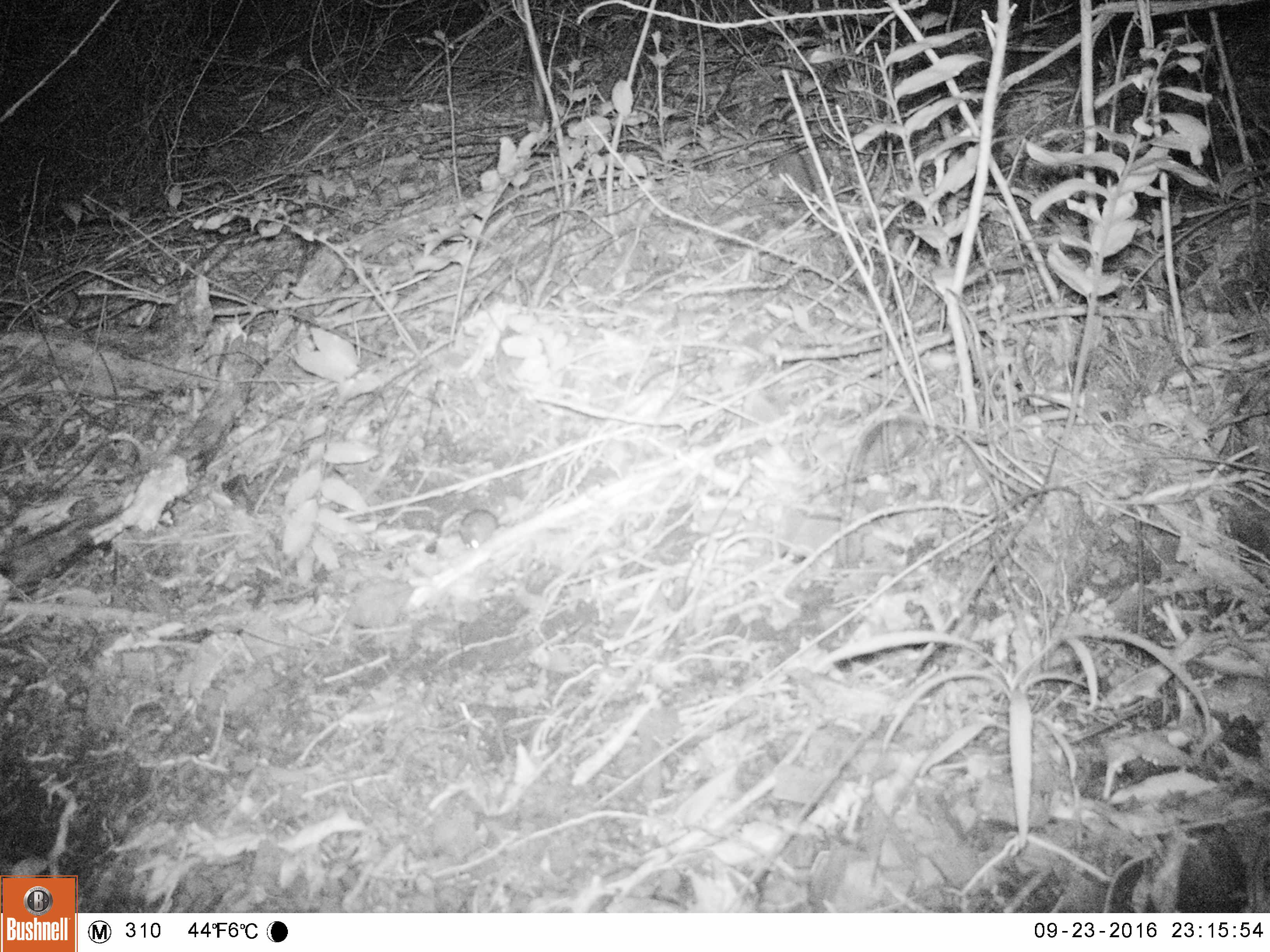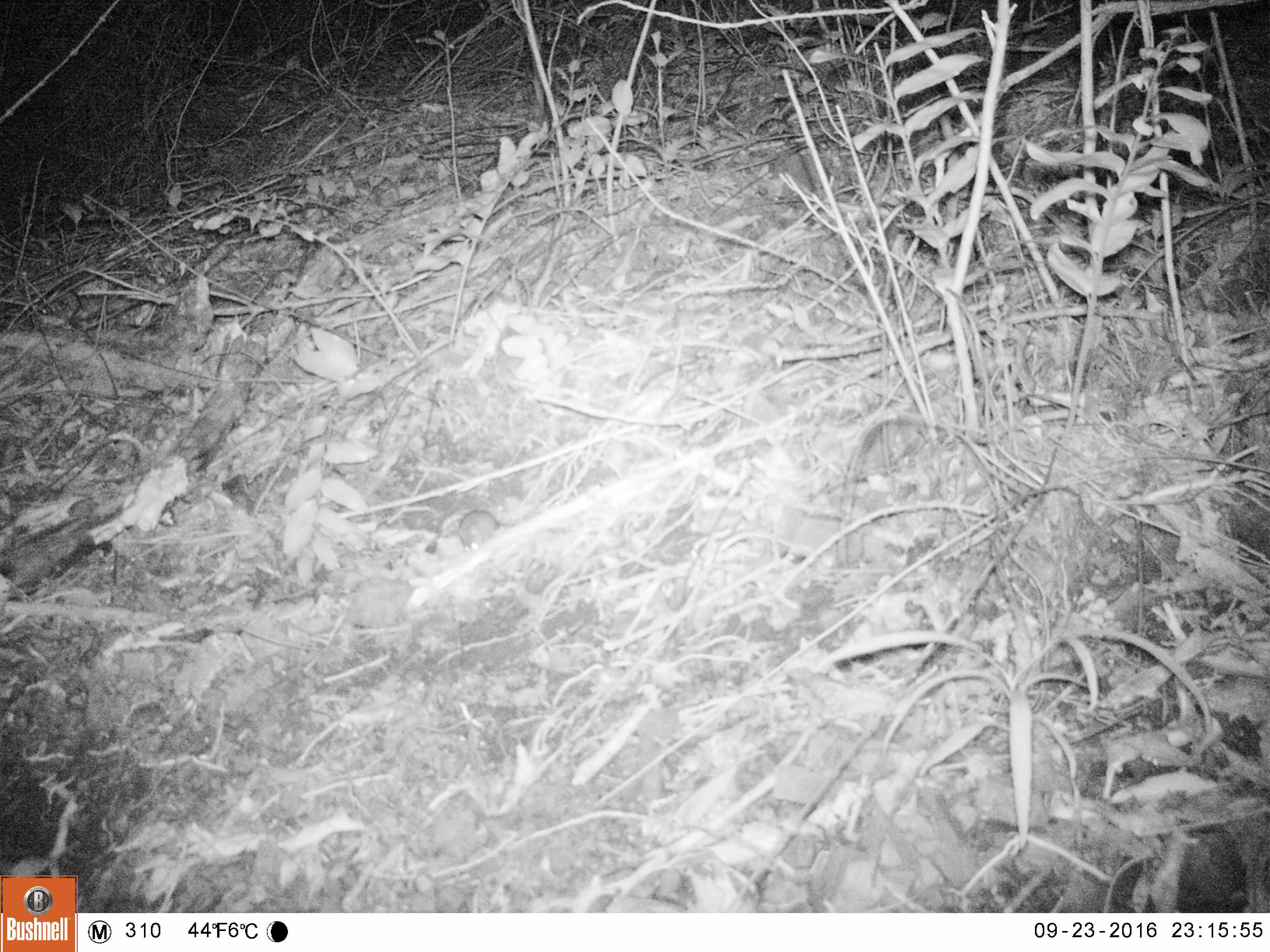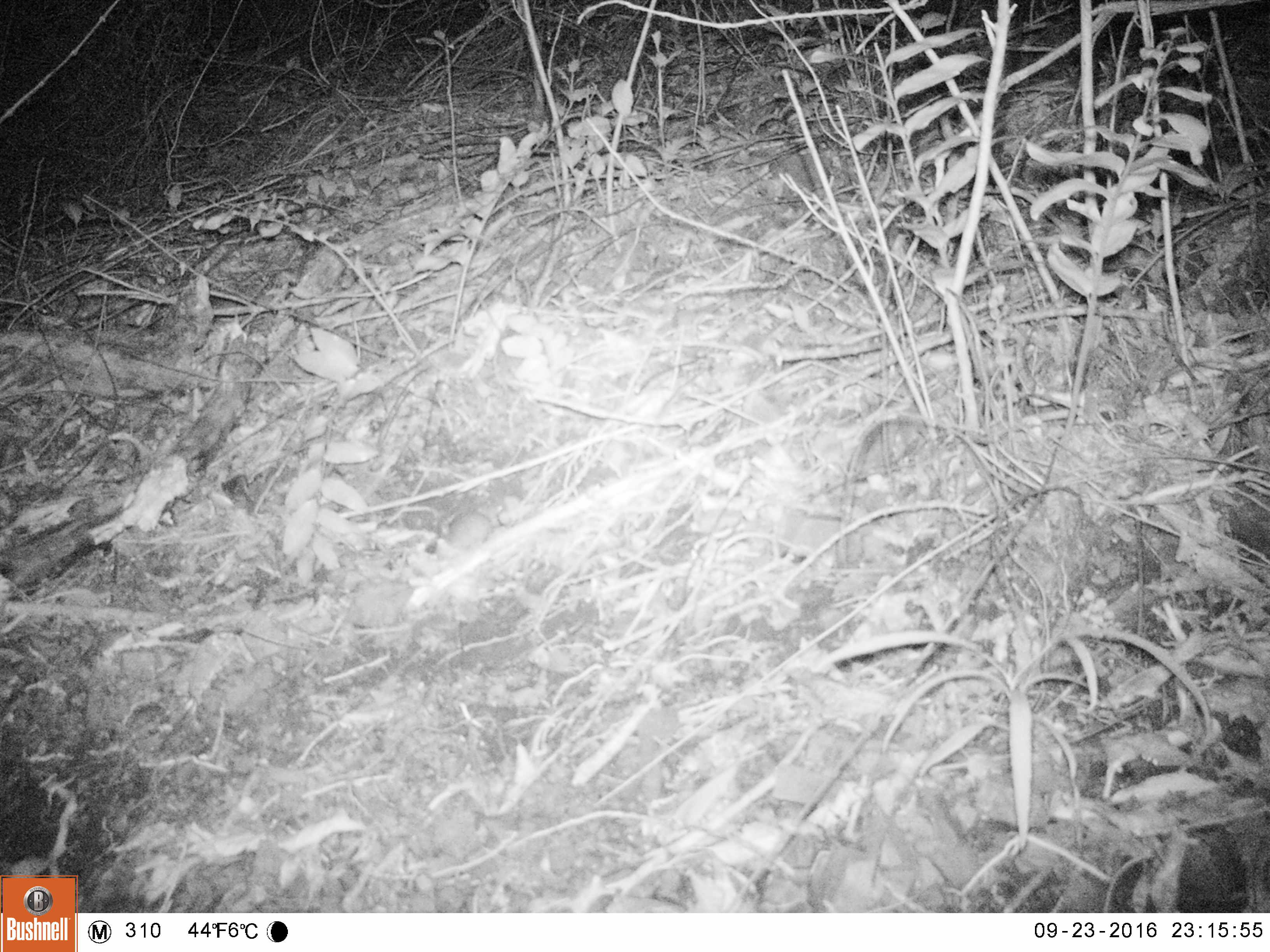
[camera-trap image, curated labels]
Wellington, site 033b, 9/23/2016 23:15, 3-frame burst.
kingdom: Animalia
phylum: Chordata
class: Mammalia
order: Rodentia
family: Muridae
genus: Mus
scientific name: Mus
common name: mouse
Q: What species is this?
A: Mouse (Mus).